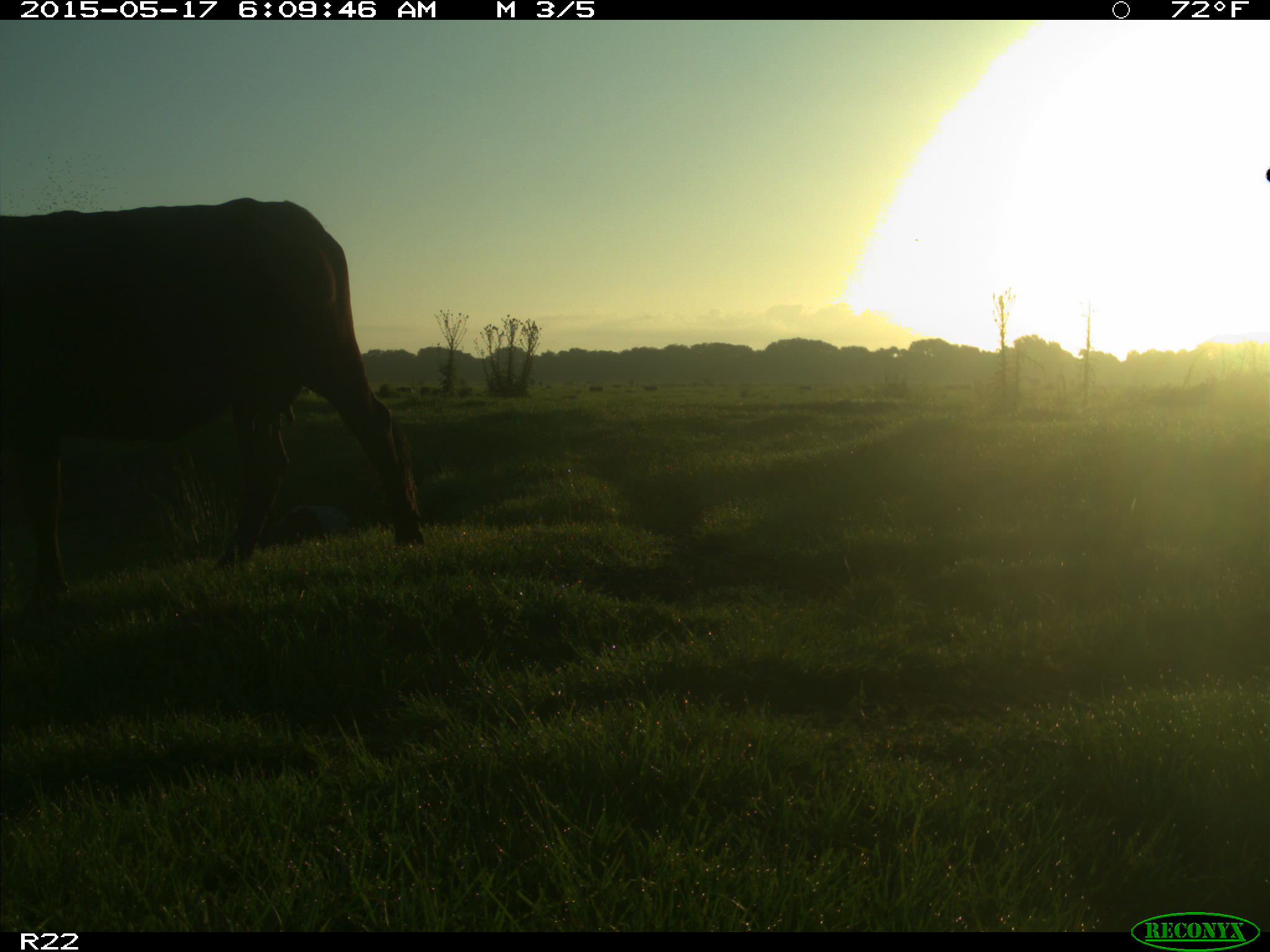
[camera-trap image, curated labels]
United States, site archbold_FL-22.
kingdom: Animalia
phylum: Chordata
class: Mammalia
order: Artiodactyla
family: Bovidae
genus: Bos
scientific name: Bos taurus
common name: domestic cow